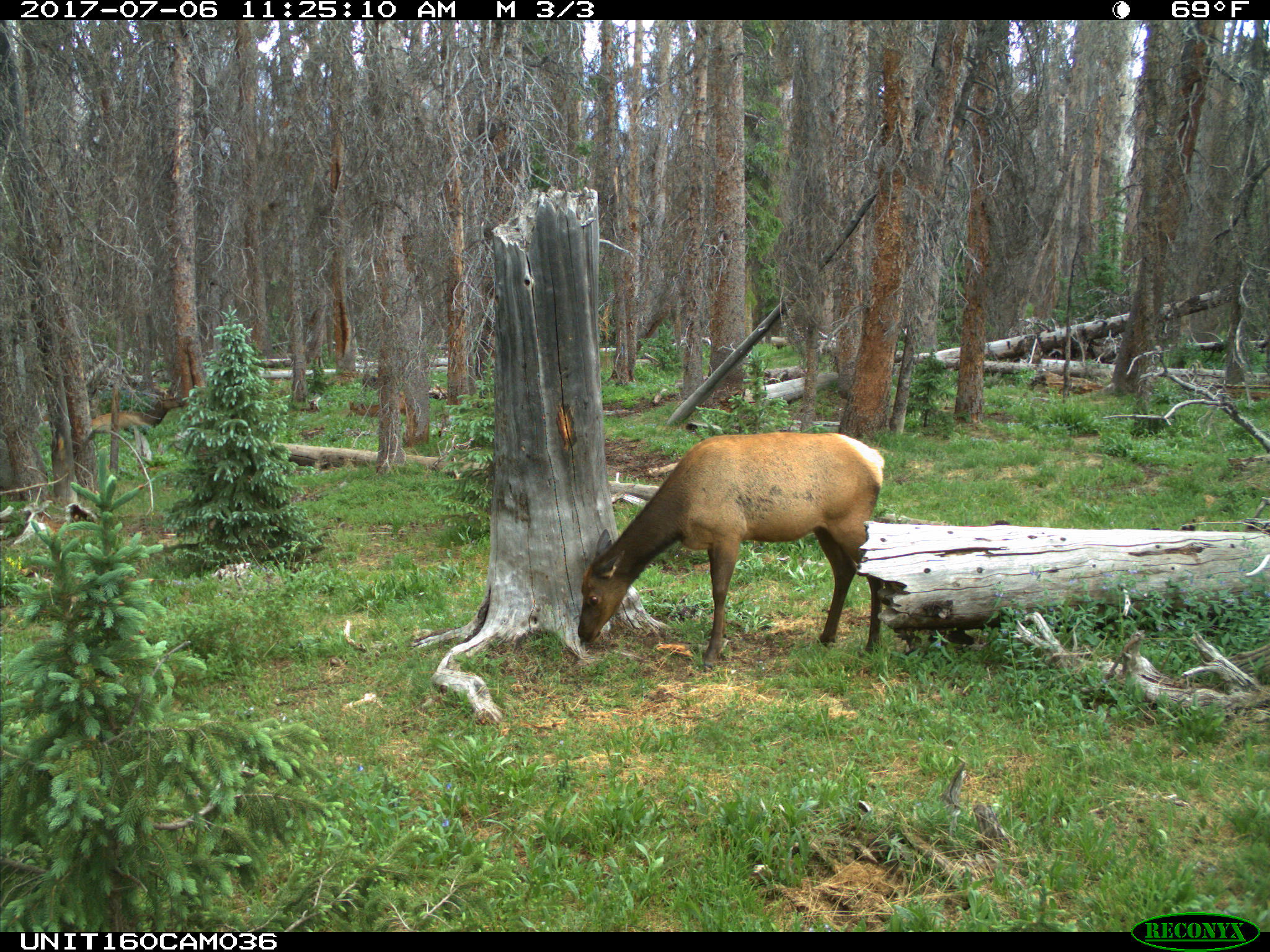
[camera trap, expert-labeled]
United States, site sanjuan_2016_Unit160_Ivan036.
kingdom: Animalia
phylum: Chordata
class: Mammalia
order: Artiodactyla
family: Cervidae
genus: Cervus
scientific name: Cervus elaphus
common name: red deer